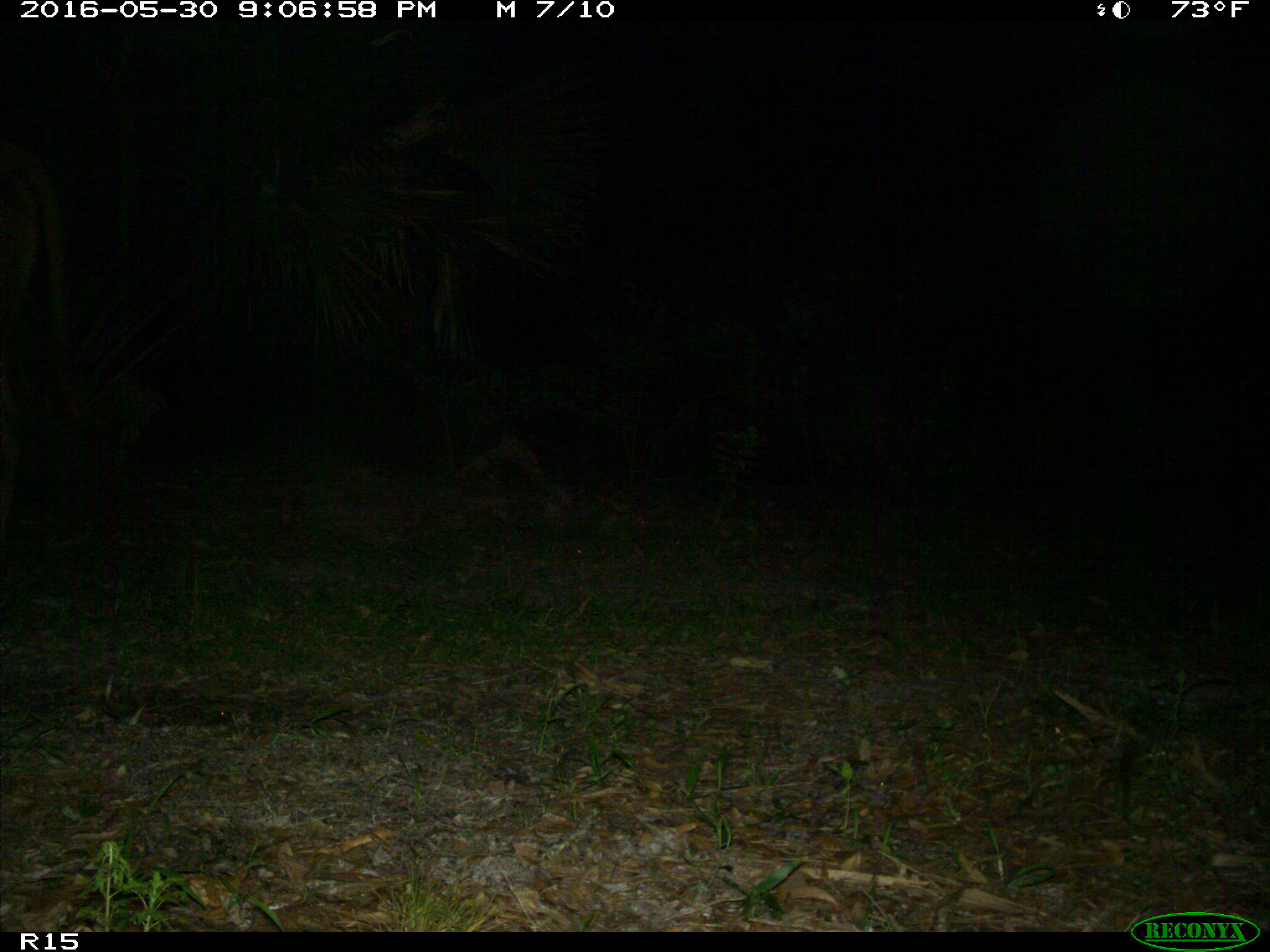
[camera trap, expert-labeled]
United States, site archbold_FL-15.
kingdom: Animalia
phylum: Chordata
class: Mammalia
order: Artiodactyla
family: Bovidae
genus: Bos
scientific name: Bos taurus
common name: domestic cow